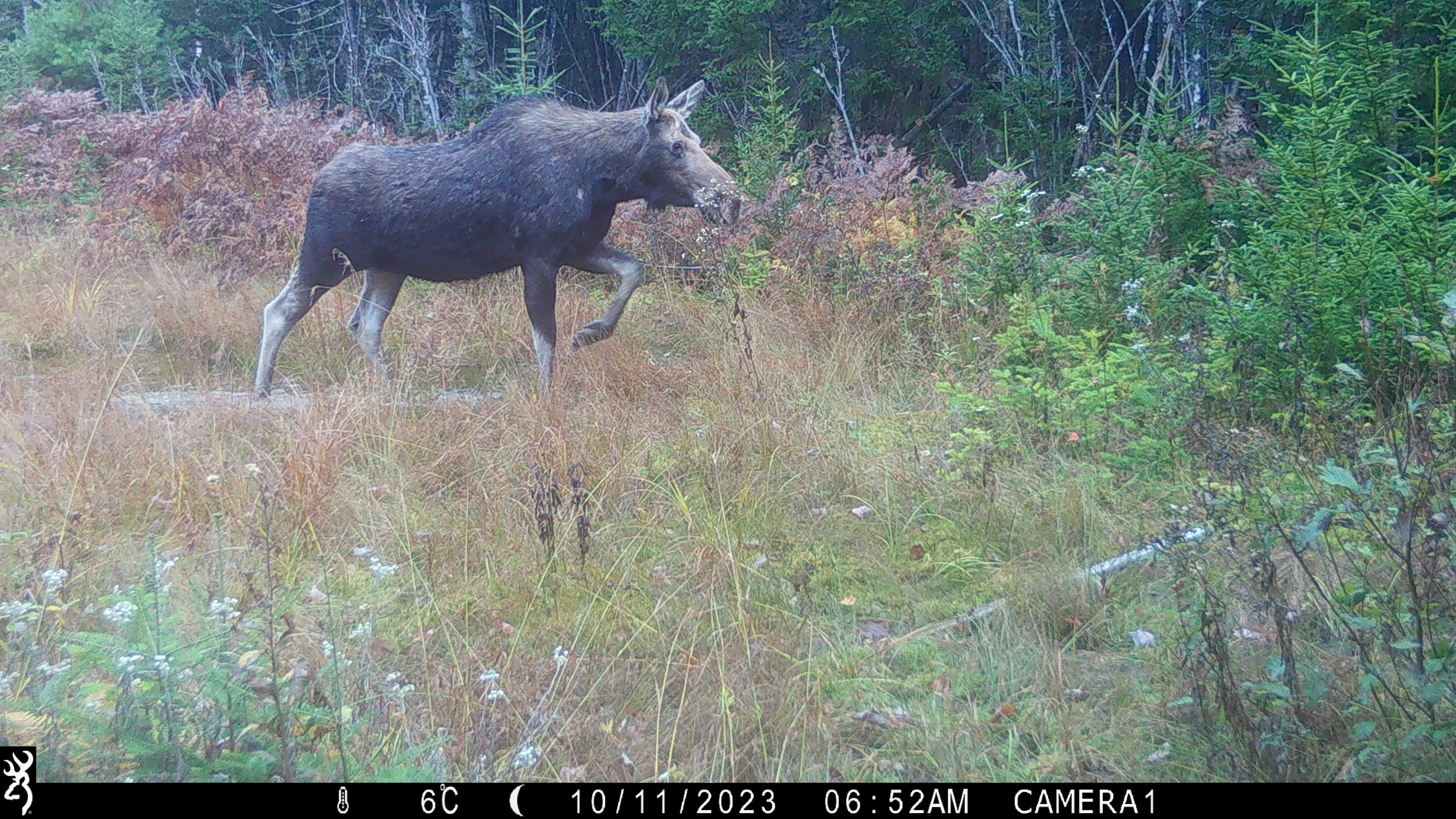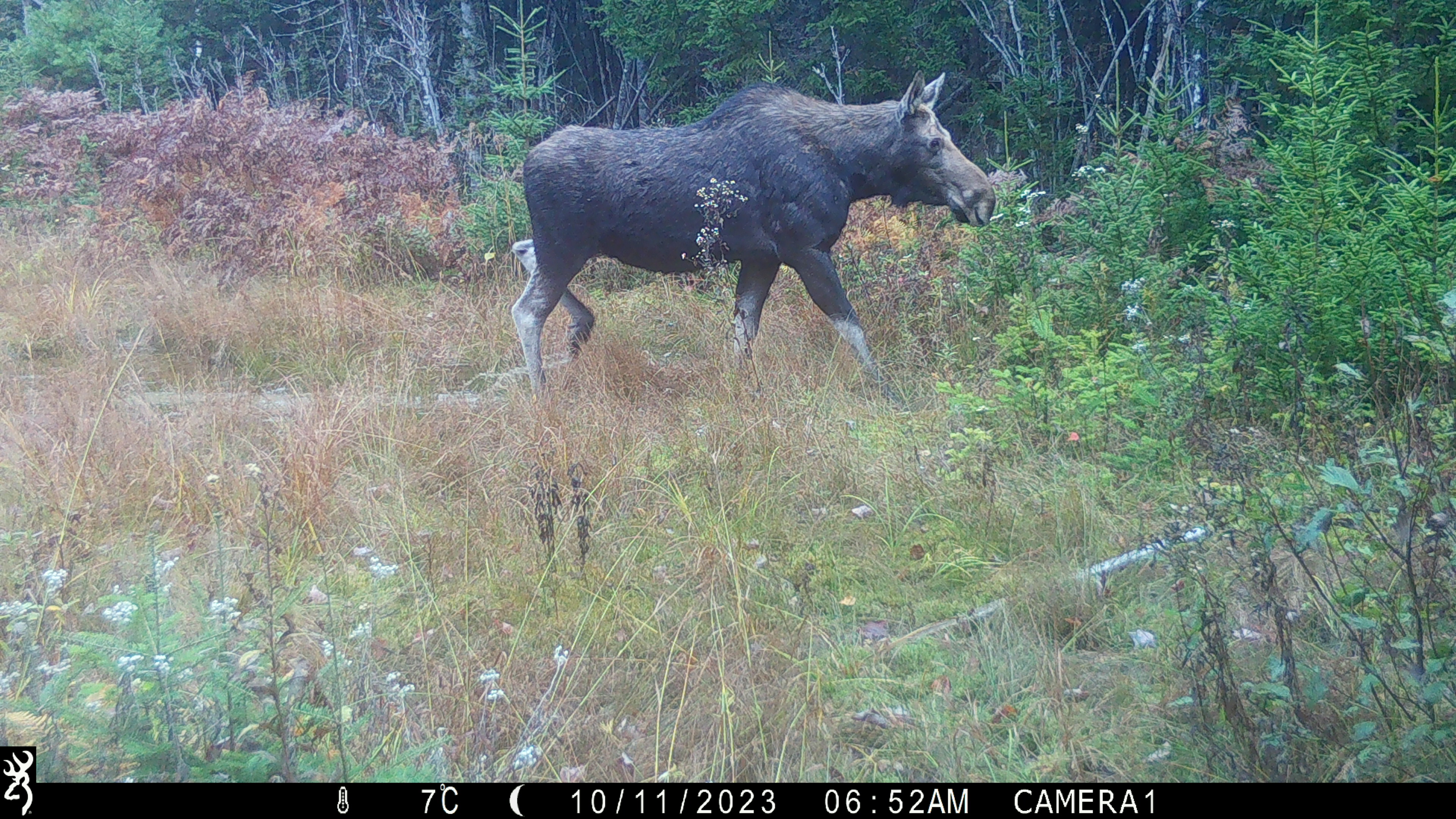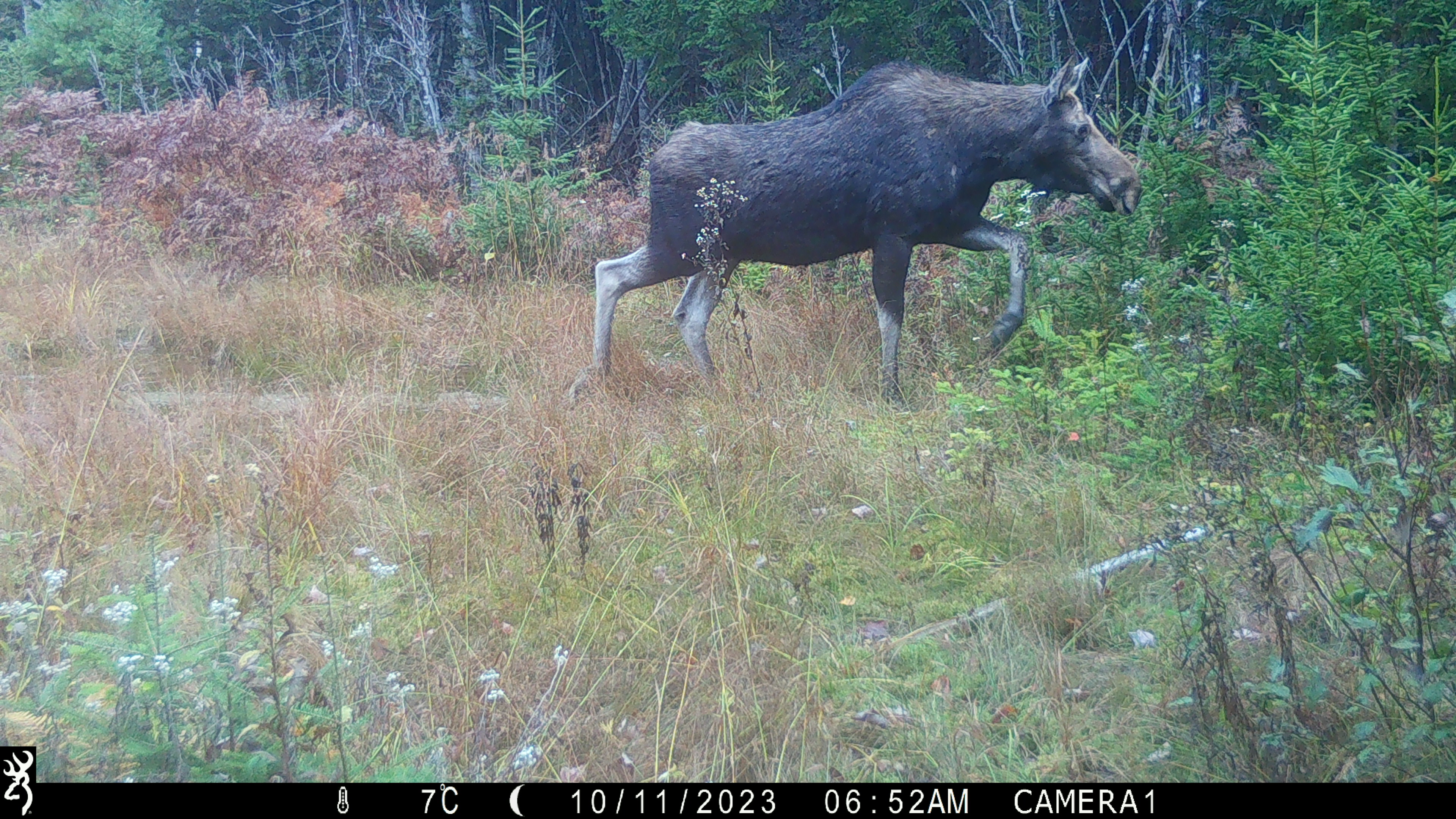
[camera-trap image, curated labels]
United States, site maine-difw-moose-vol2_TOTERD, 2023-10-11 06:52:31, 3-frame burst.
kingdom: Animalia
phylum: Chordata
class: Mammalia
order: Artiodactyla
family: Cervidae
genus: Alces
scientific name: Alces alces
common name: moose